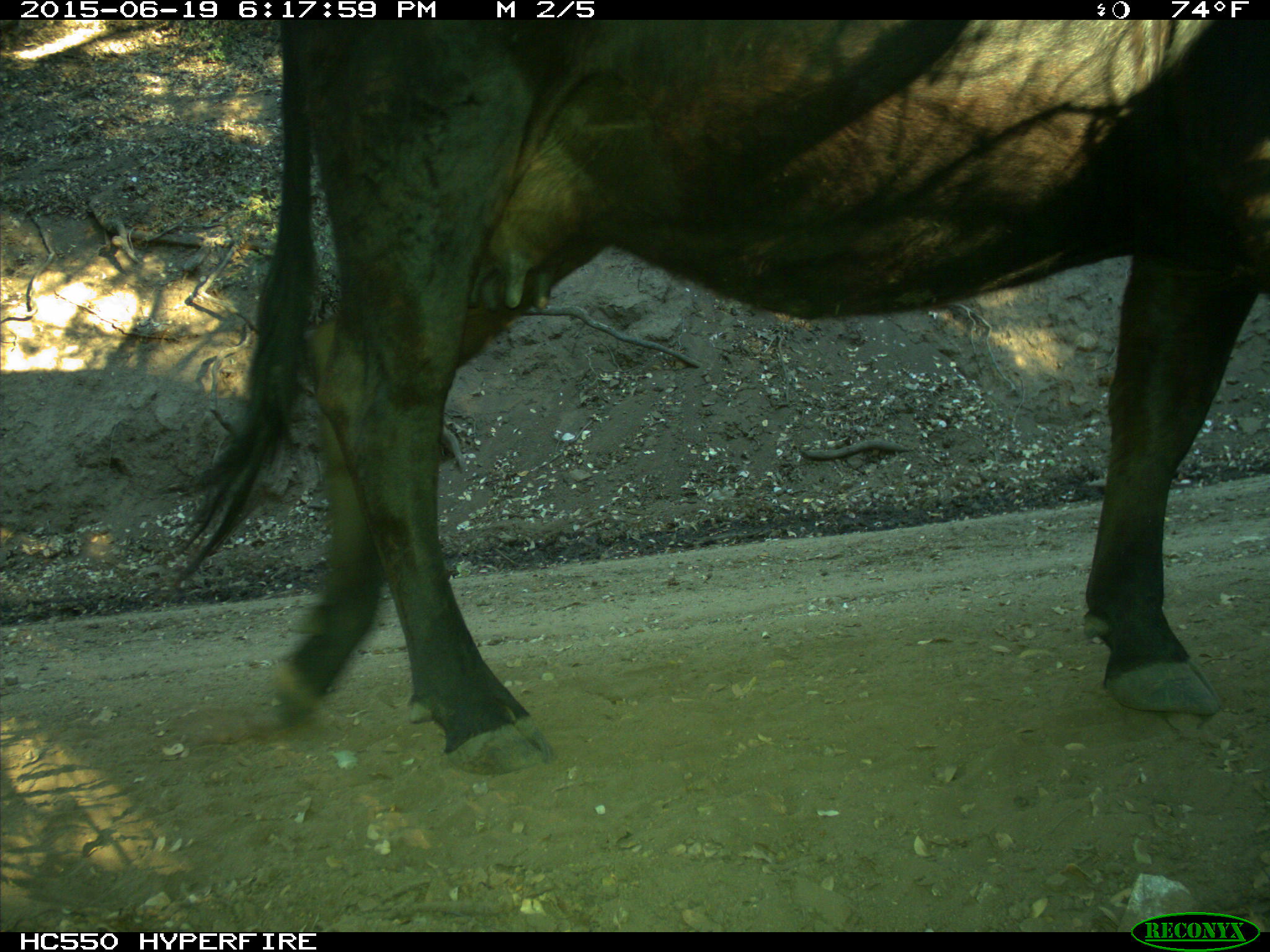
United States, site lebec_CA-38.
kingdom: Animalia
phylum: Chordata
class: Mammalia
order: Artiodactyla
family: Bovidae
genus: Bos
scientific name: Bos taurus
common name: domestic cow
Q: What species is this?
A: Bos taurus (domestic cow).